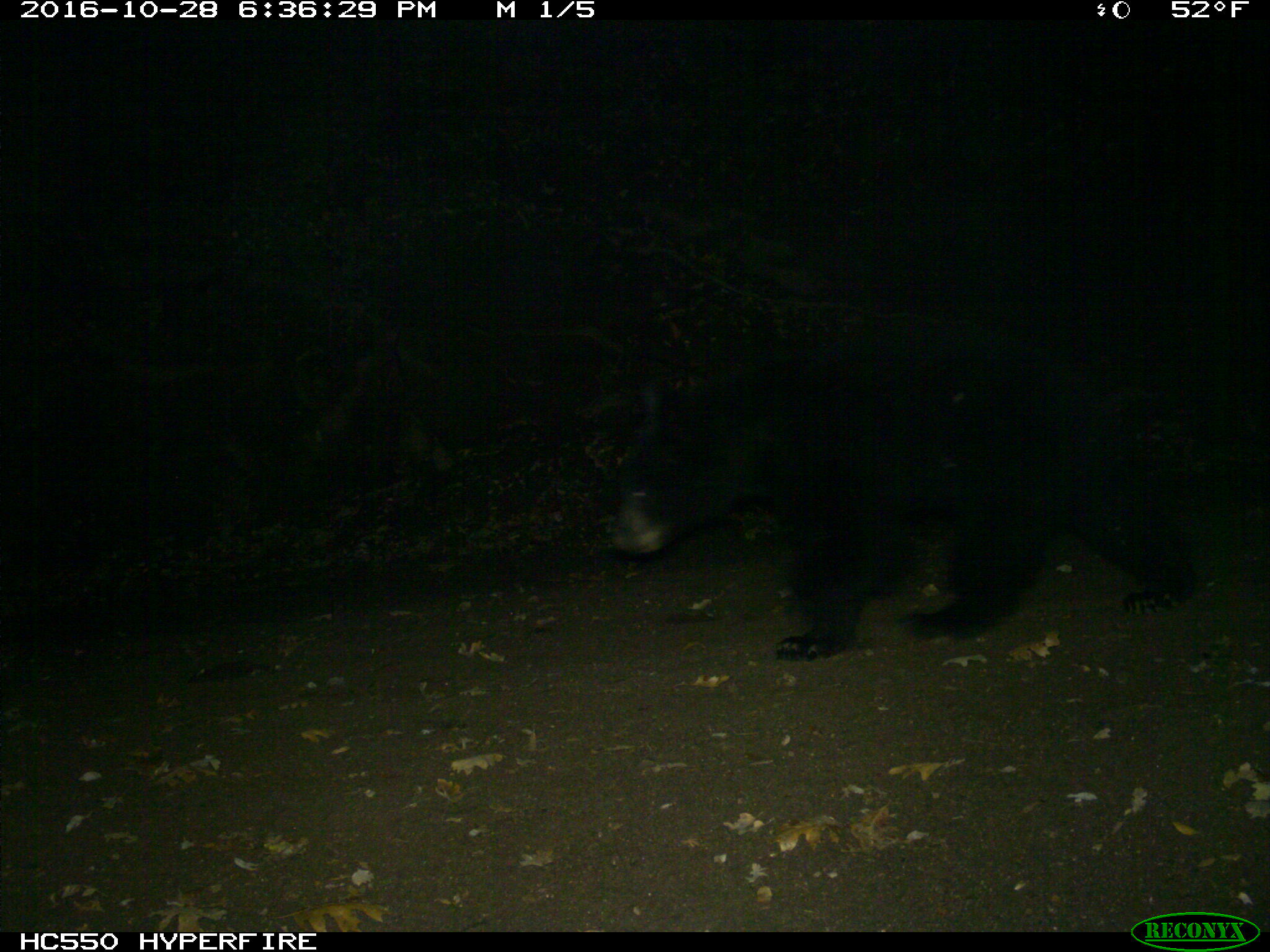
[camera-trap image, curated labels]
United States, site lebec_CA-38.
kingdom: Animalia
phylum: Chordata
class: Mammalia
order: Carnivora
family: Ursidae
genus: Ursus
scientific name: Ursus americanus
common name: american black bear